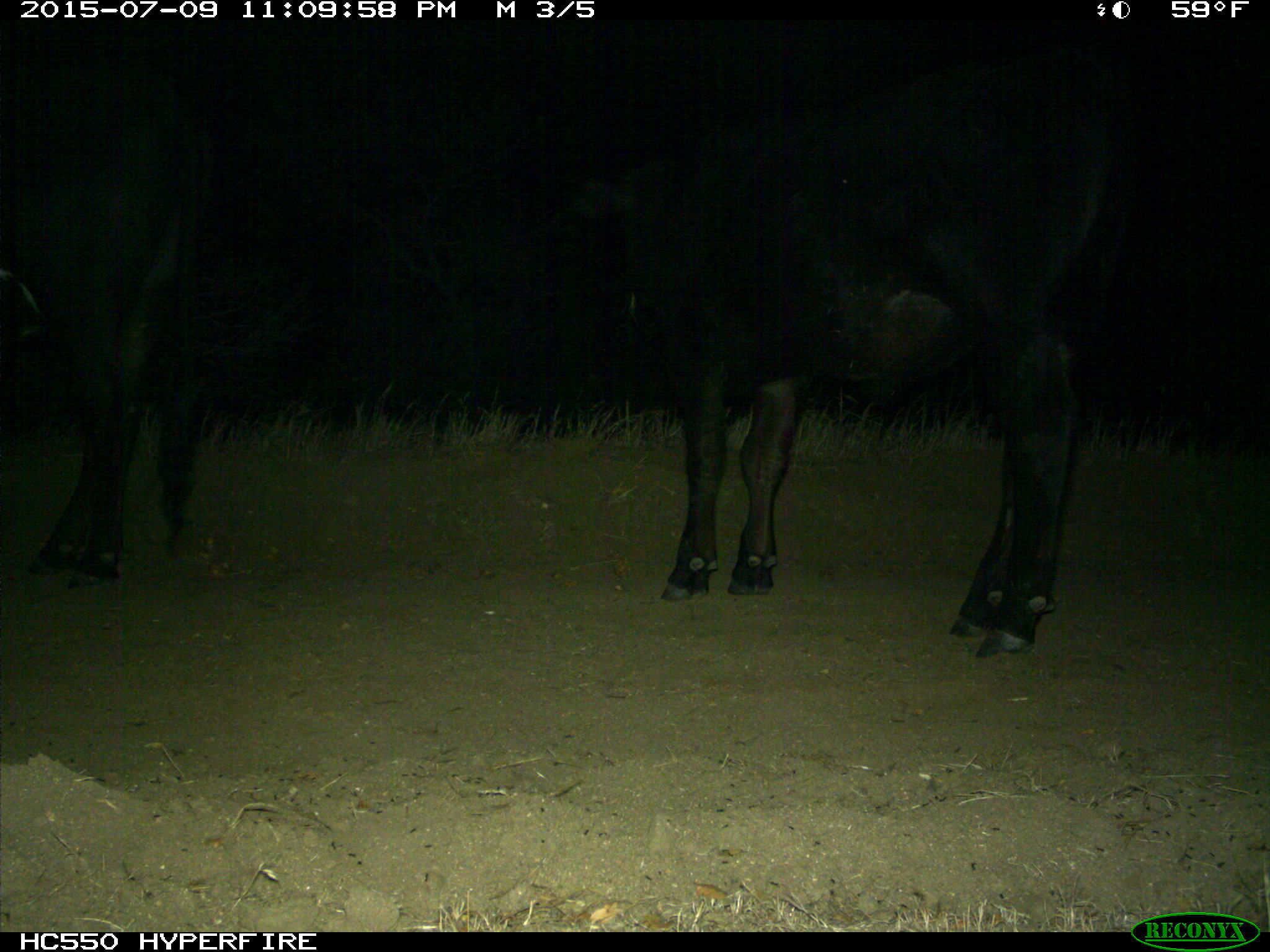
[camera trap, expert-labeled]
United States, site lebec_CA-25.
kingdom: Animalia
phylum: Chordata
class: Mammalia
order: Artiodactyla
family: Bovidae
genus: Bos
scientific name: Bos taurus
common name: domestic cow